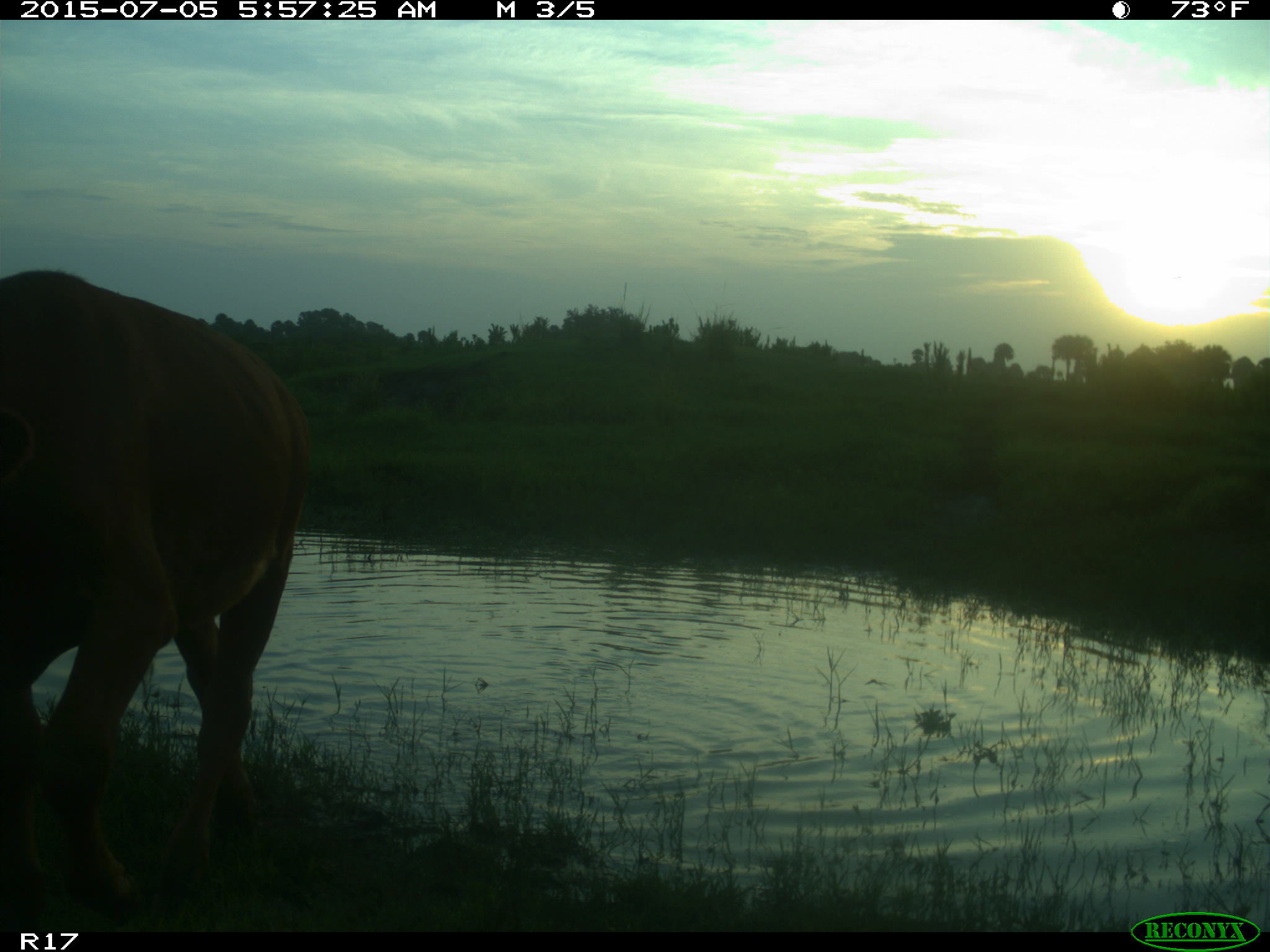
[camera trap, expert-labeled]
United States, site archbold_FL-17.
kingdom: Animalia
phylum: Chordata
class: Mammalia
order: Artiodactyla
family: Bovidae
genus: Bos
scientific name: Bos taurus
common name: domestic cow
Bos taurus (domestic cow).